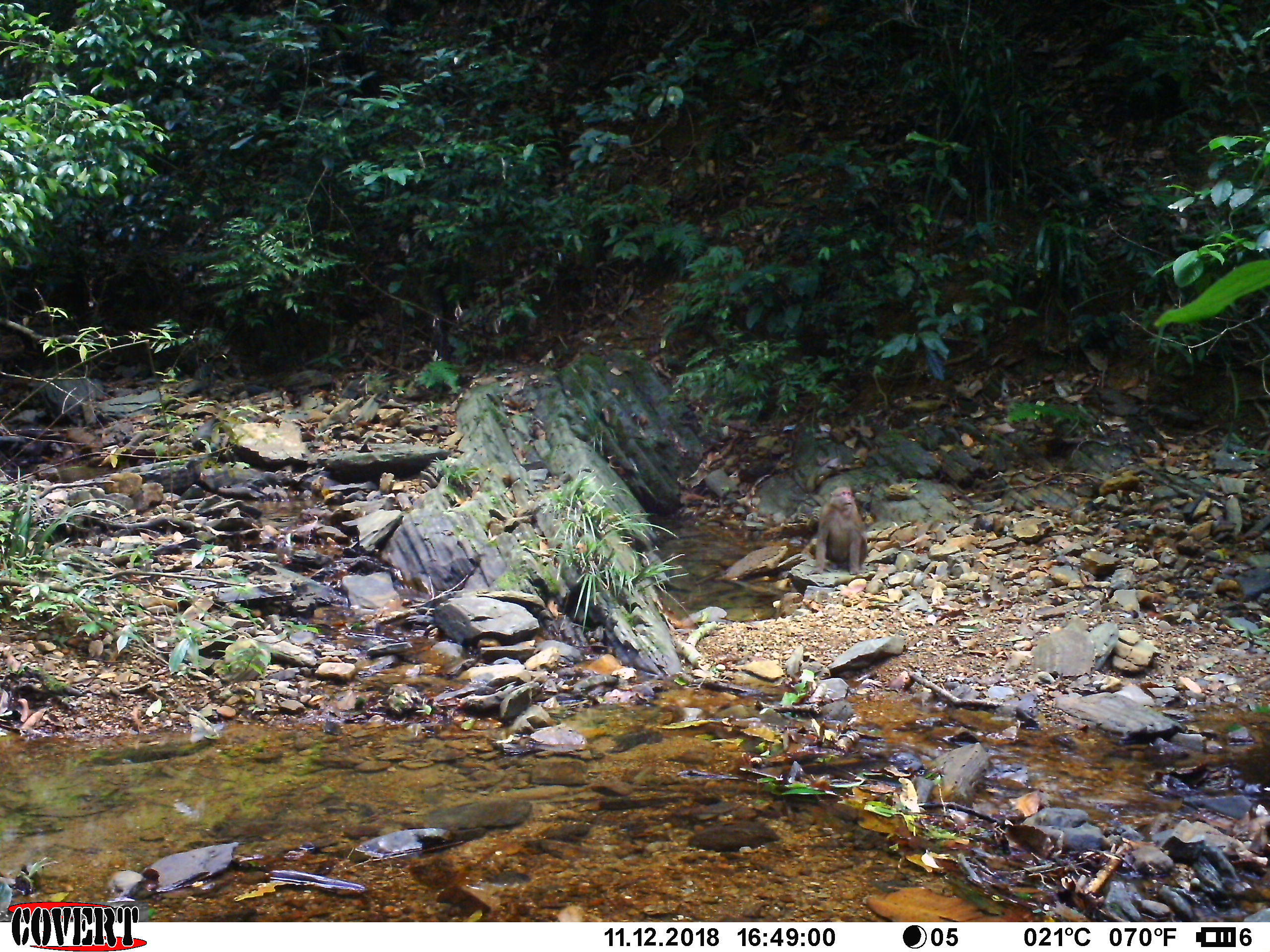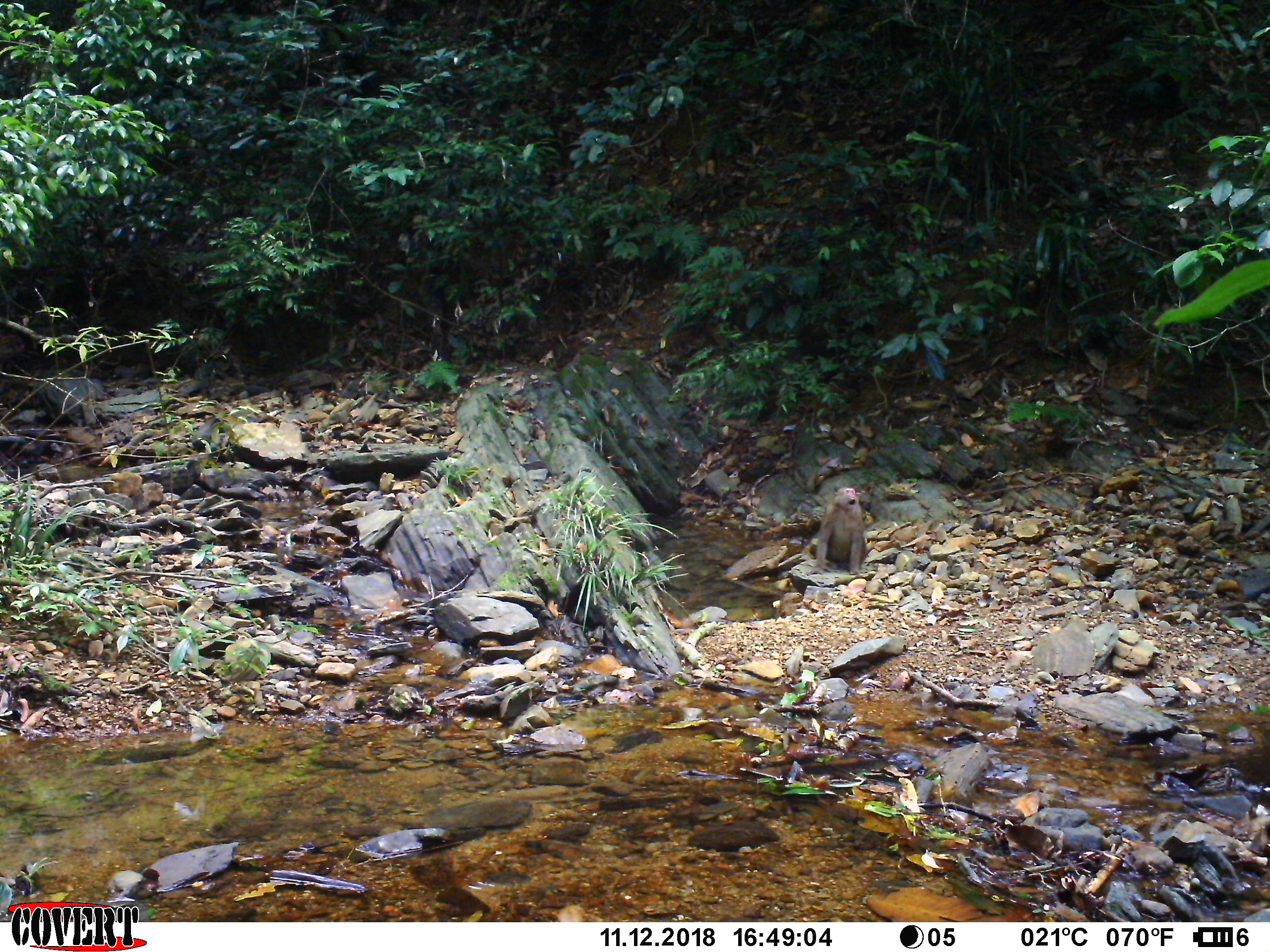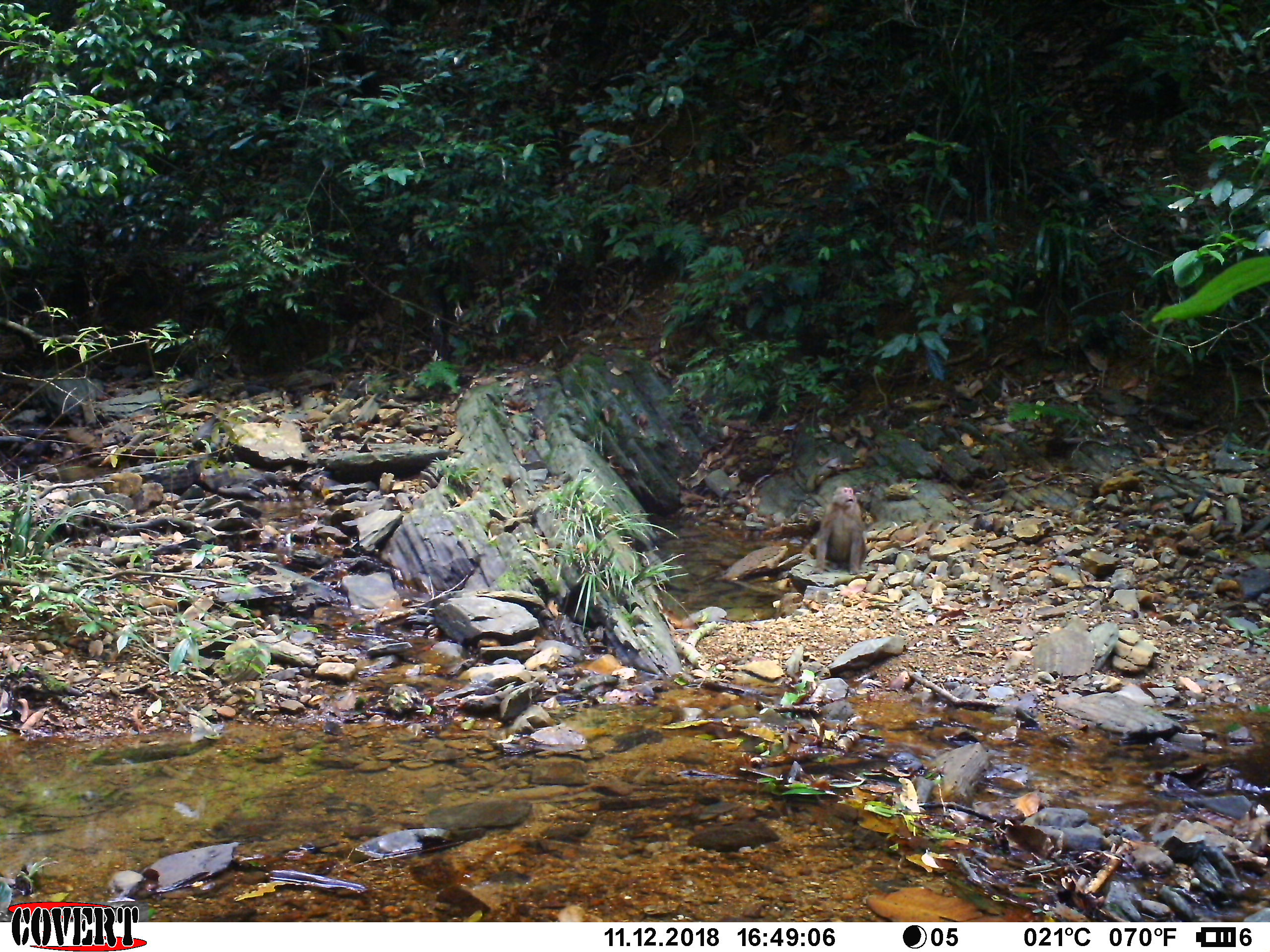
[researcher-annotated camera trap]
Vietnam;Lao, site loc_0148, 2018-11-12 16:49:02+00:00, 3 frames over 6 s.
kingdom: Animalia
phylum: Chordata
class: Mammalia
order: Primates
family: Cercopithecidae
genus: Macaca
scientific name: Macaca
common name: macaques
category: assam or rhesus macaque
Assam or rhesus macaque (macaques) (Macaca). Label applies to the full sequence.